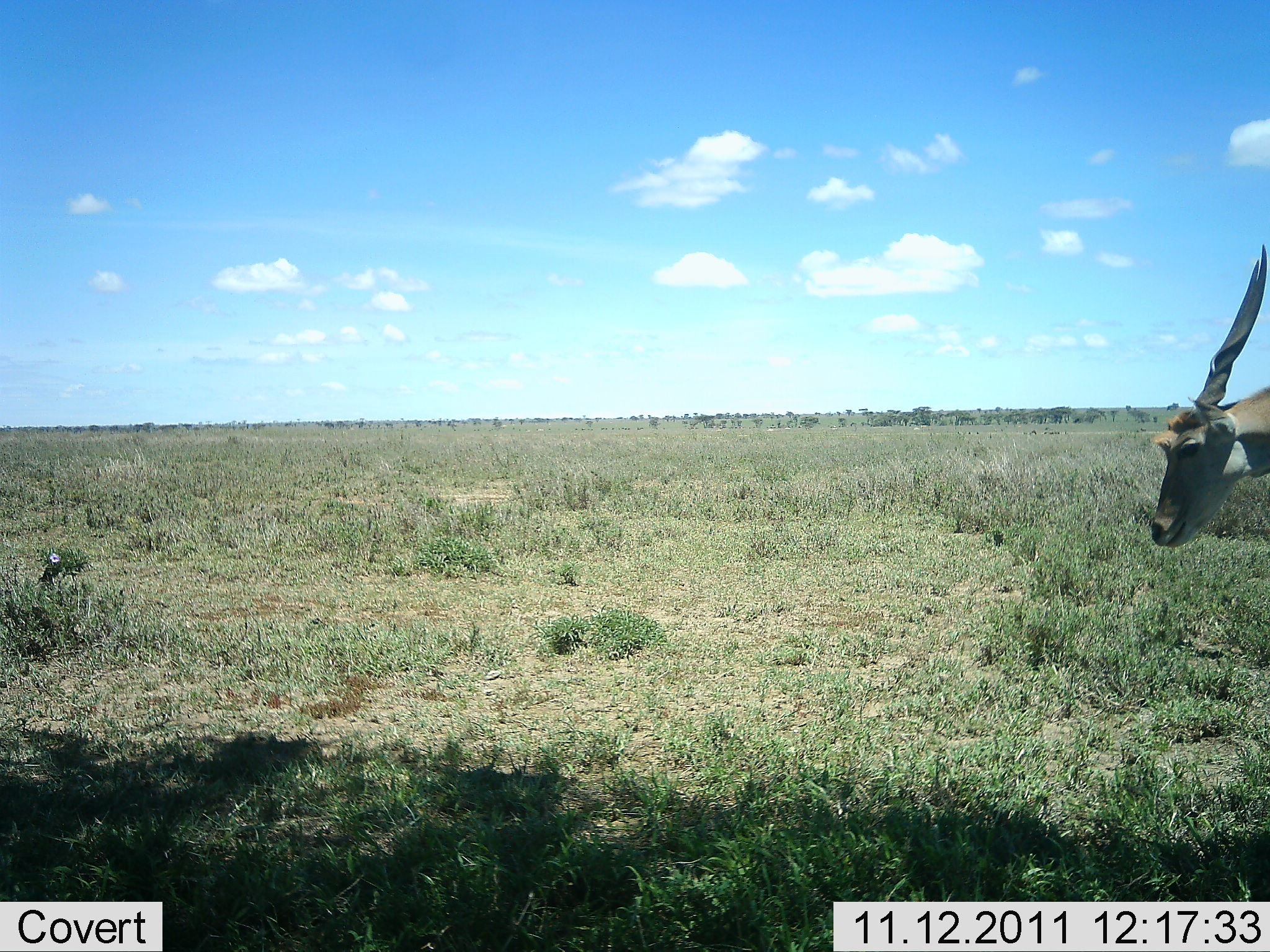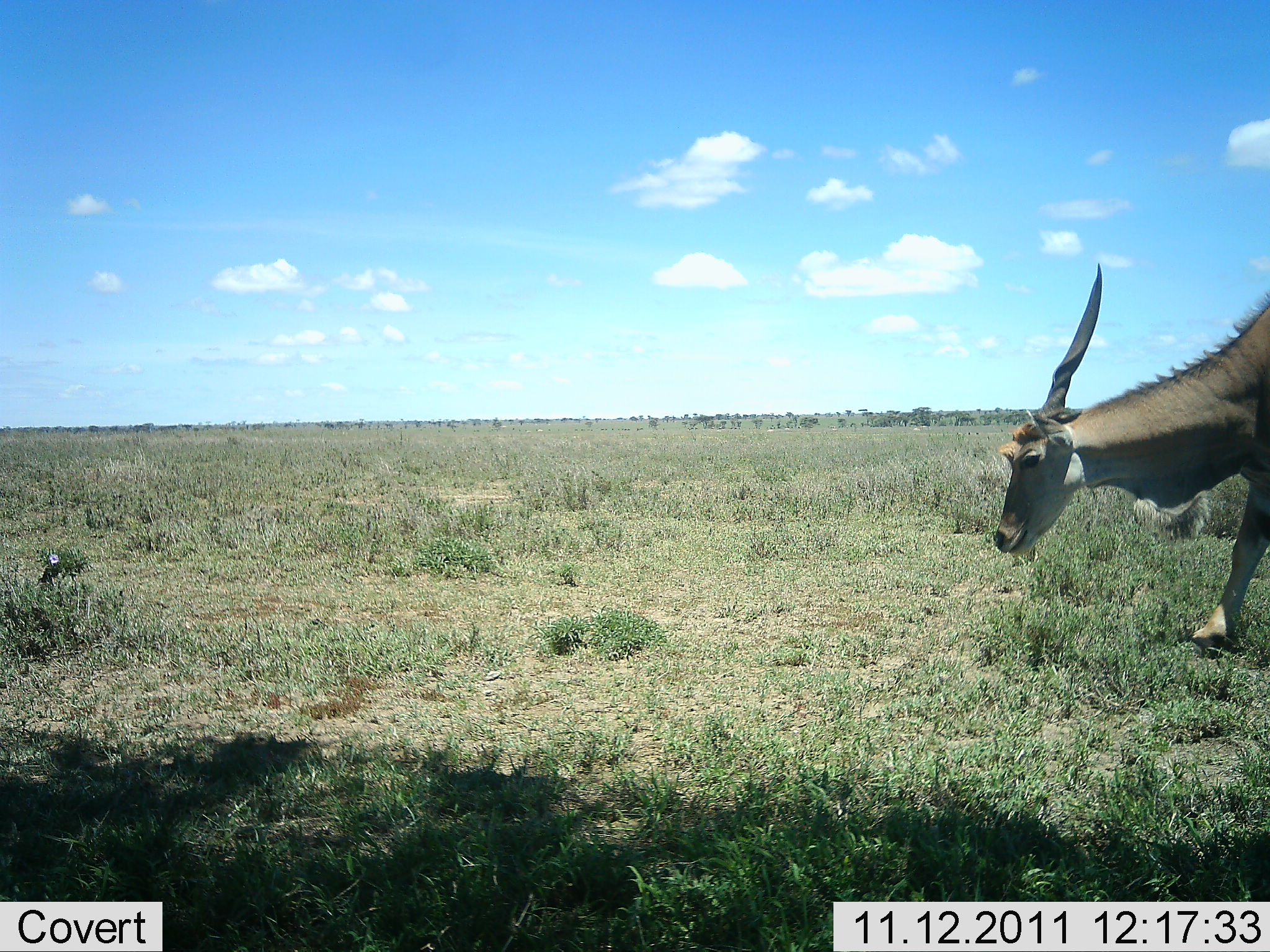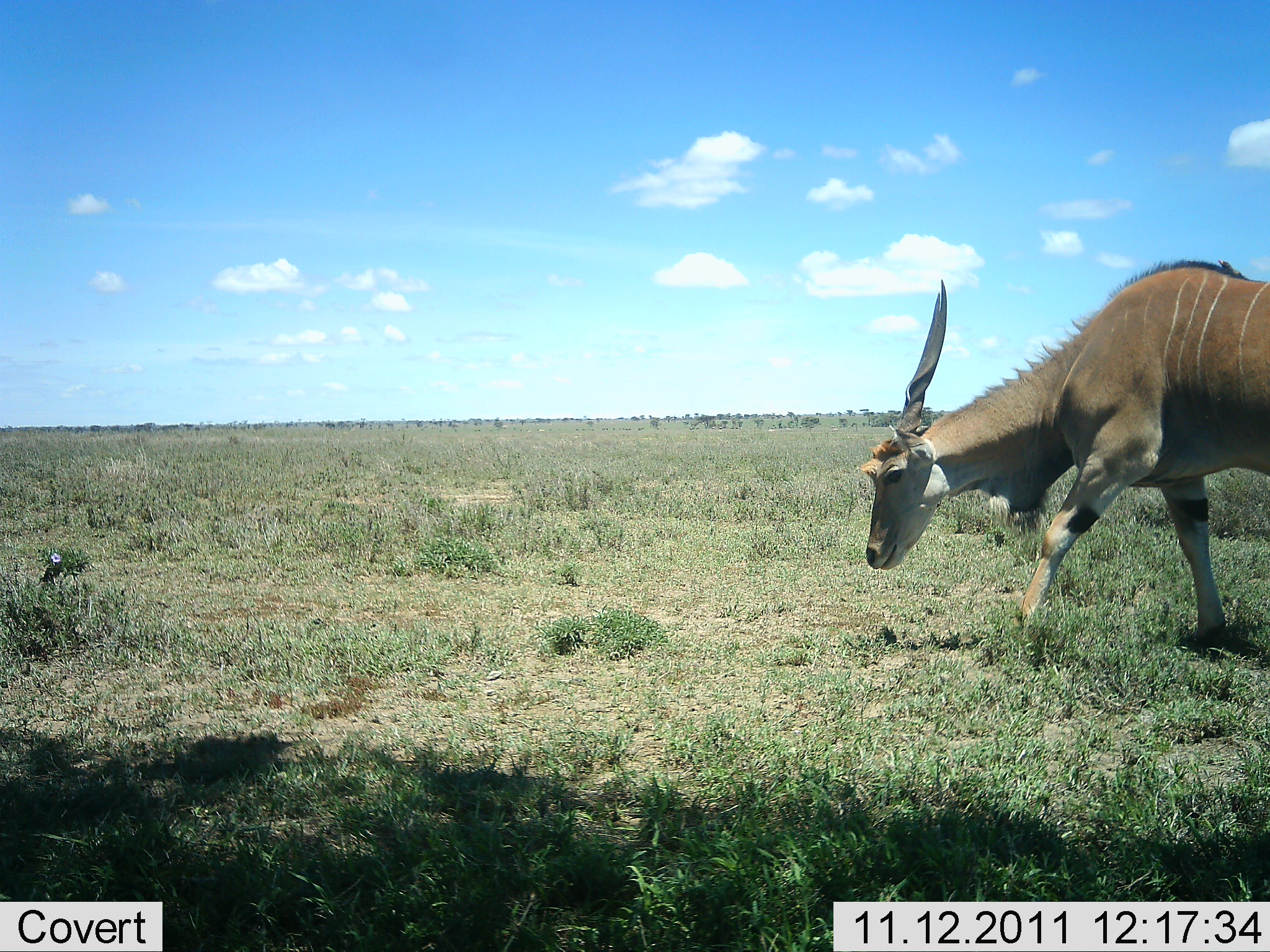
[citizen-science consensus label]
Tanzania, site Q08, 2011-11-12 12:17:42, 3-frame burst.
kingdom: Animalia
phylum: Chordata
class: Mammalia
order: Artiodactyla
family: Bovidae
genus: Tragelaphus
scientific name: Tragelaphus oryx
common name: eland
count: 1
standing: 19%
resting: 0%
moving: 81%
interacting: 0%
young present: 0%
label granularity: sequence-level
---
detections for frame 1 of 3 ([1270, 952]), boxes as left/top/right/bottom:
animal: 1151/244/1270/549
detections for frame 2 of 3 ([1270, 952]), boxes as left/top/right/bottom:
animal: 992/263/1270/659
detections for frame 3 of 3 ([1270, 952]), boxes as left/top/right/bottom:
animal: 857/260/1270/654